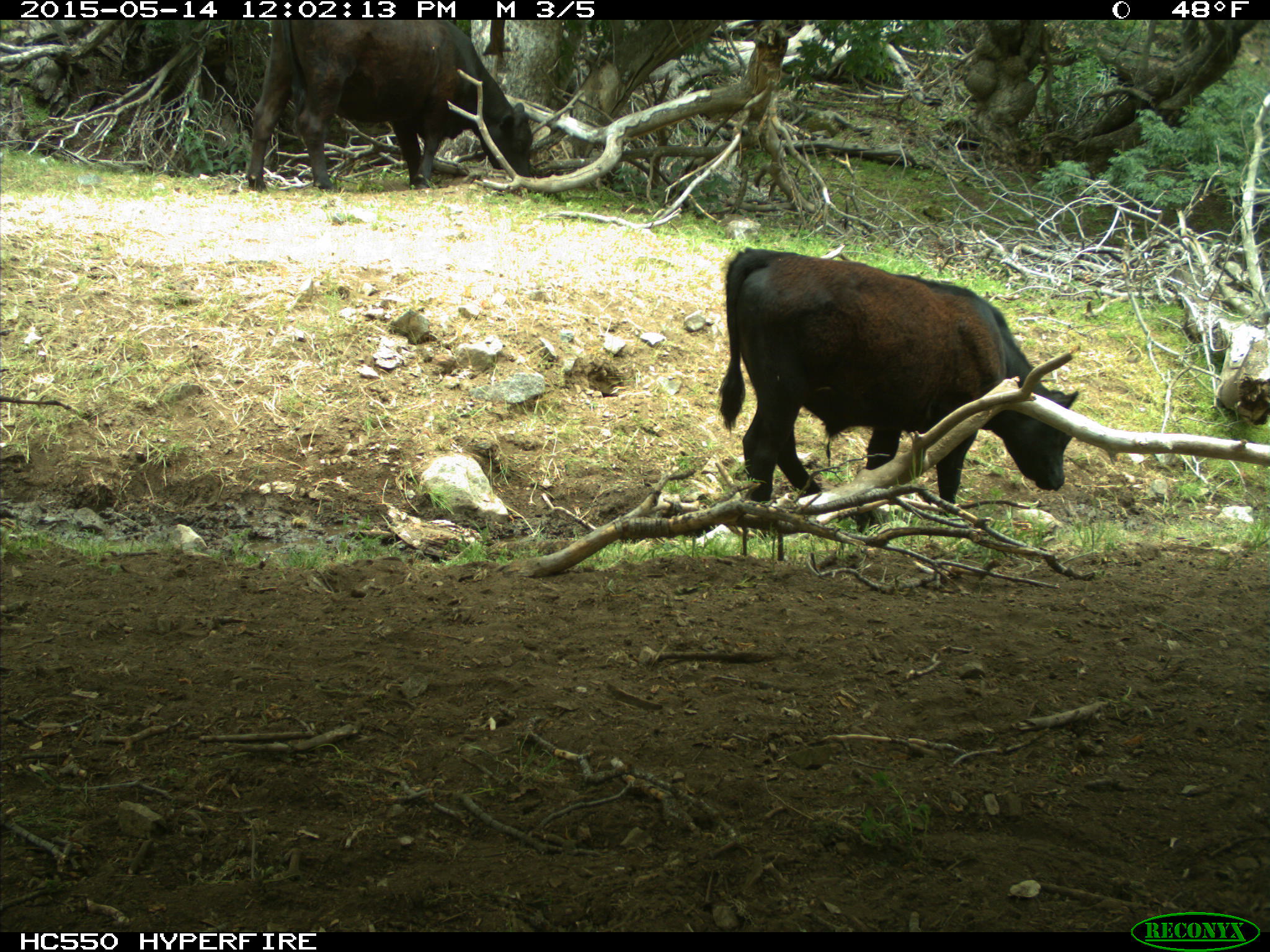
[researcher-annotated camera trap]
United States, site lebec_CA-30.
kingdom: Animalia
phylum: Chordata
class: Mammalia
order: Artiodactyla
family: Bovidae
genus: Bos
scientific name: Bos taurus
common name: domestic cow